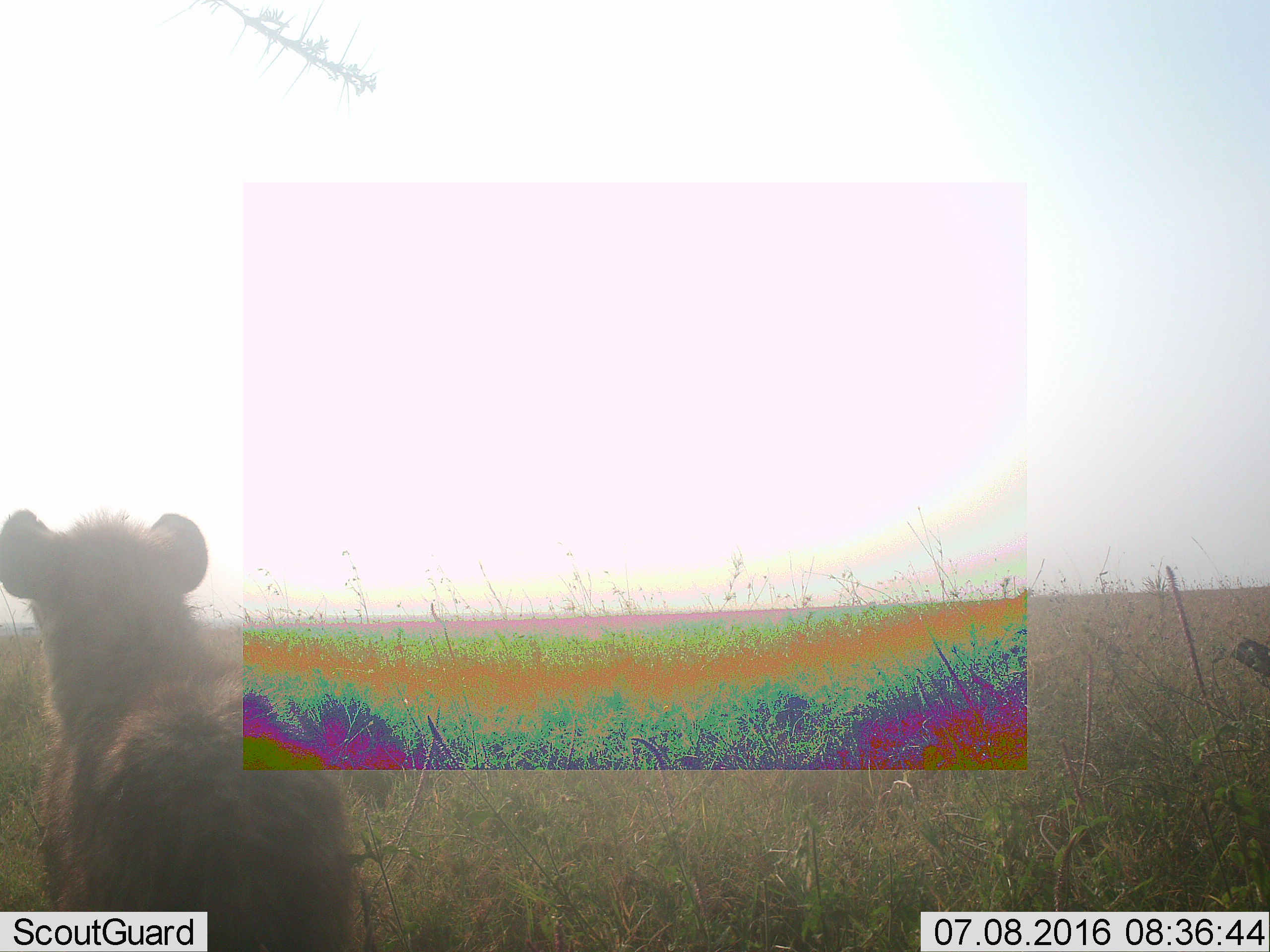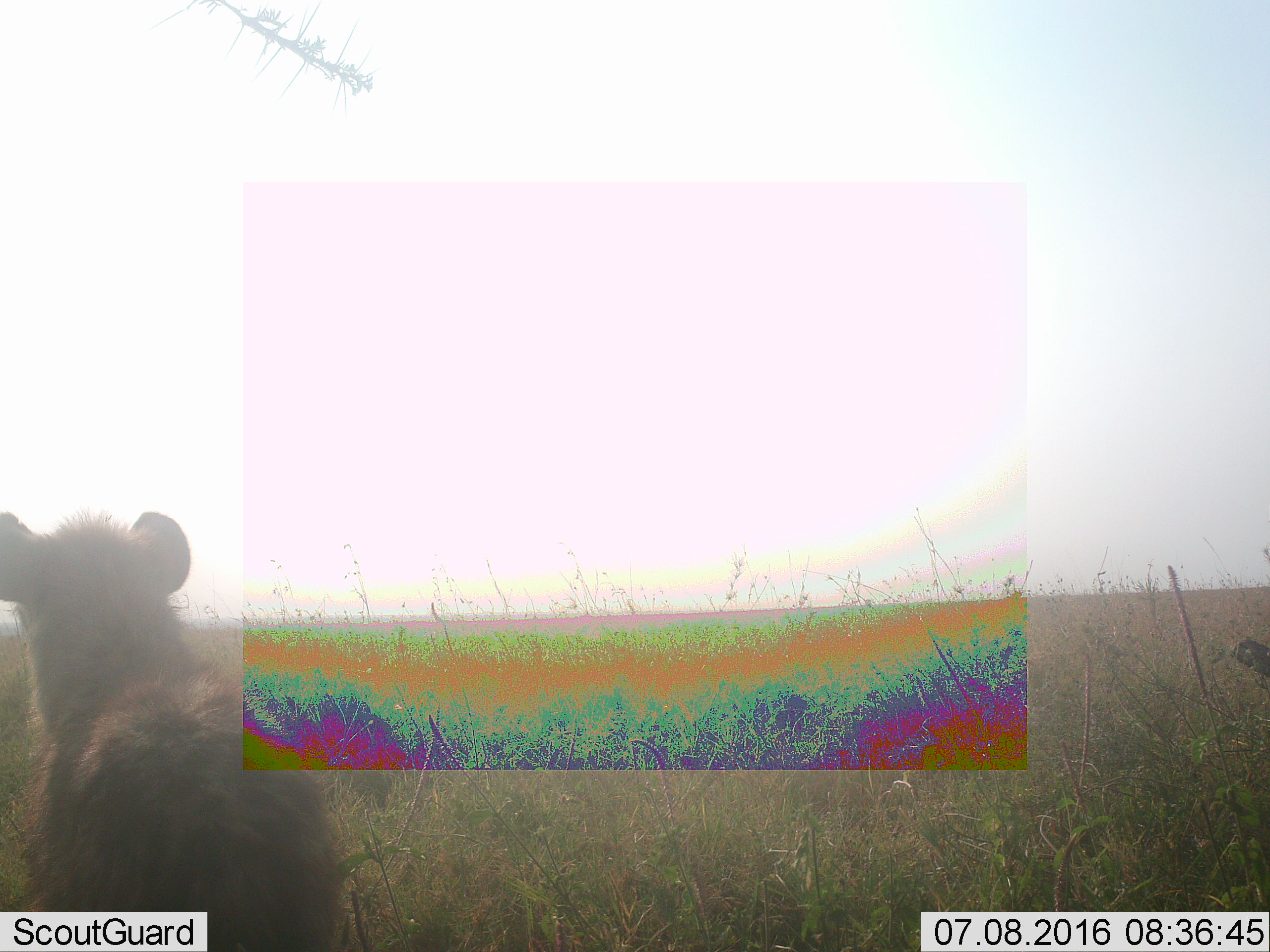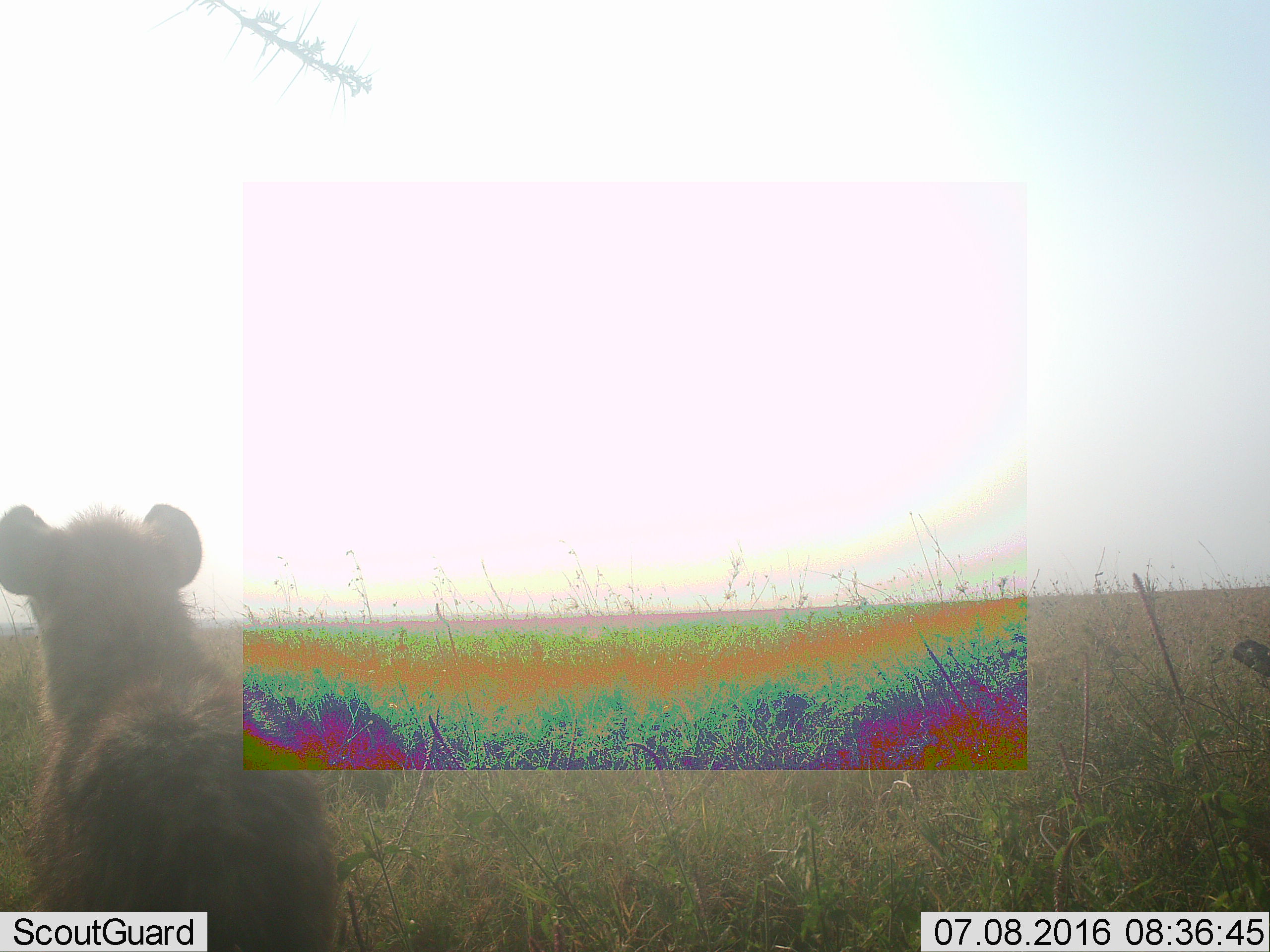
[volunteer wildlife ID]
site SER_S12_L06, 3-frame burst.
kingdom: Animalia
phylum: Chordata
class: Mammalia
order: Carnivora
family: Hyaenidae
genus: Crocuta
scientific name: Crocuta crocuta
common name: spotted hyena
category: hyenaspotted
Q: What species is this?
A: Hyenaspotted (spotted hyena) (Crocuta crocuta).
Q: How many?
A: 1.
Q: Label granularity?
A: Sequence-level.